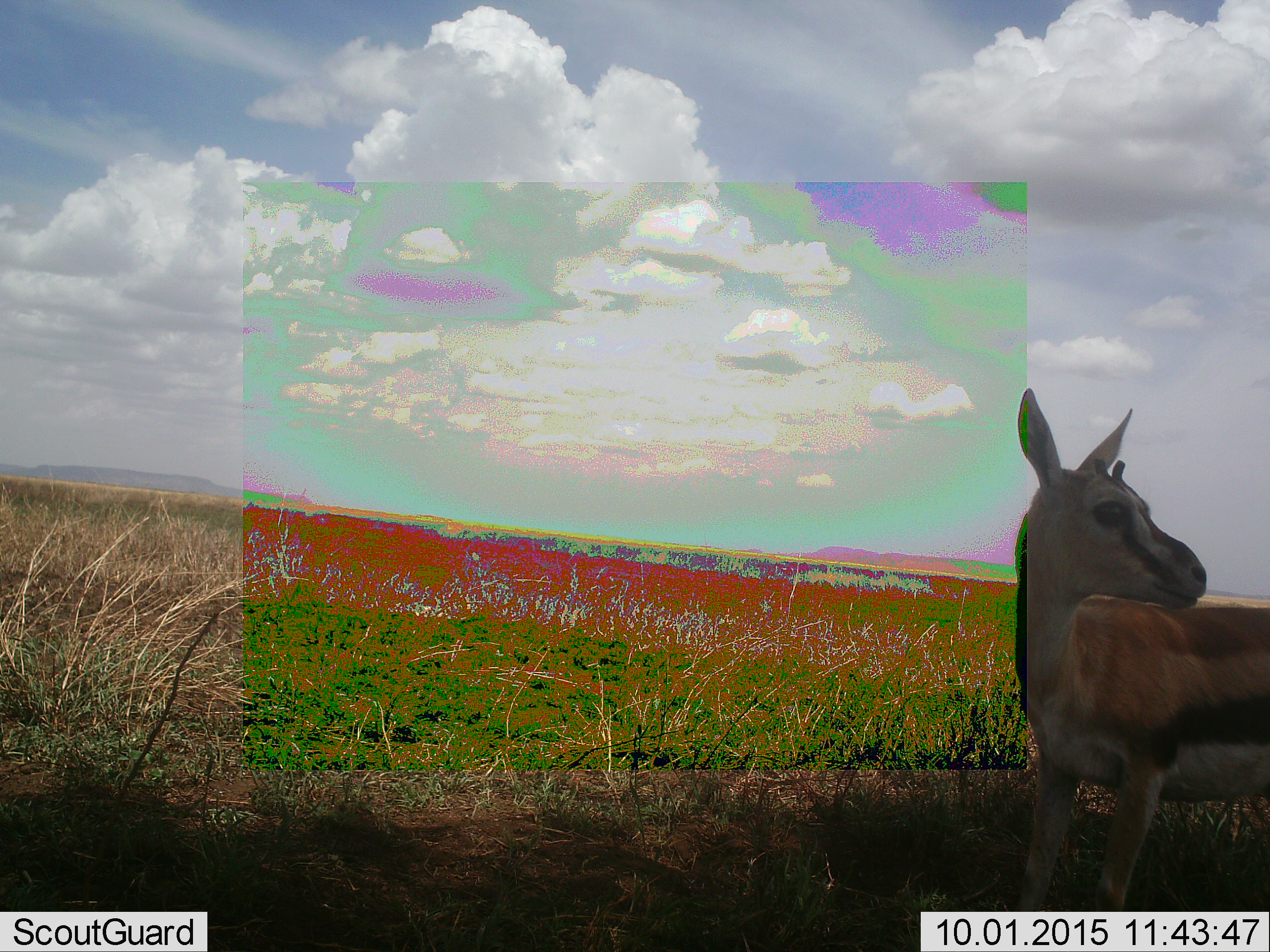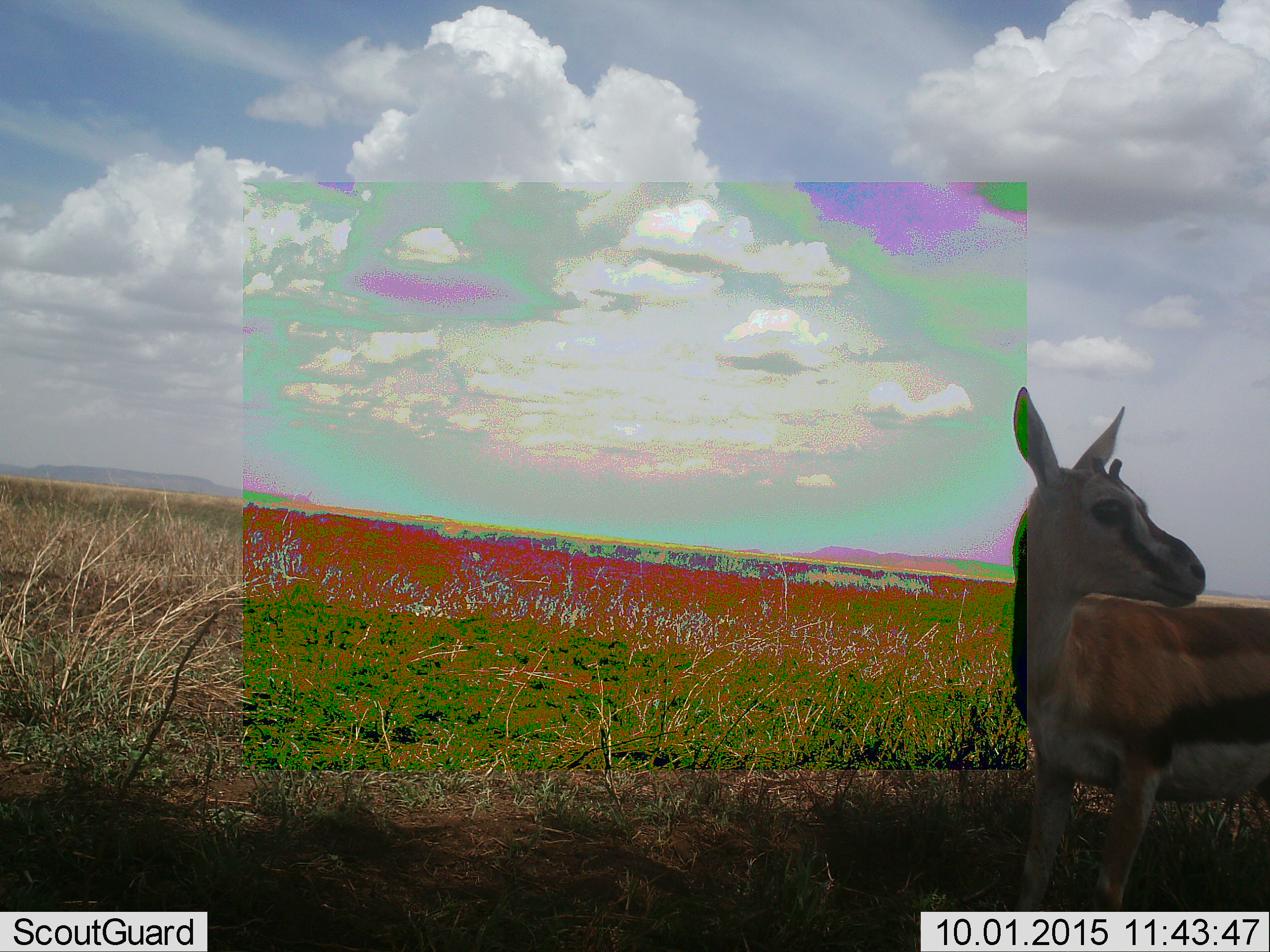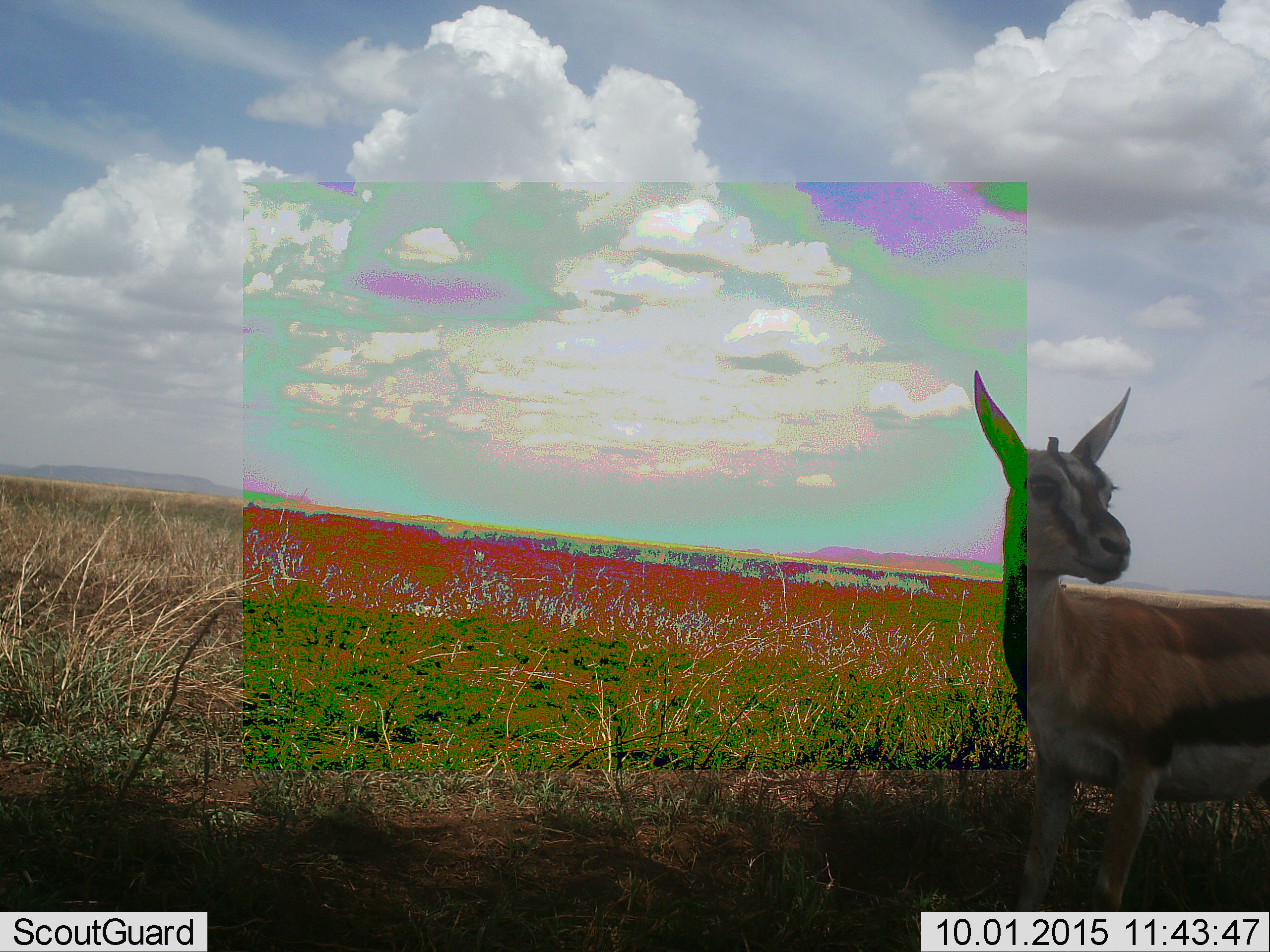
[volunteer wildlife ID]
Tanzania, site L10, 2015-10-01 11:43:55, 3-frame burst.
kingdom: Animalia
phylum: Chordata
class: Mammalia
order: Artiodactyla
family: Bovidae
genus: Eudorcas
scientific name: Eudorcas thomsonii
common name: thomson's gazelle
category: gazellethomsons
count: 1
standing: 86%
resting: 0%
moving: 14%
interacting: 0%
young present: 14%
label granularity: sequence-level